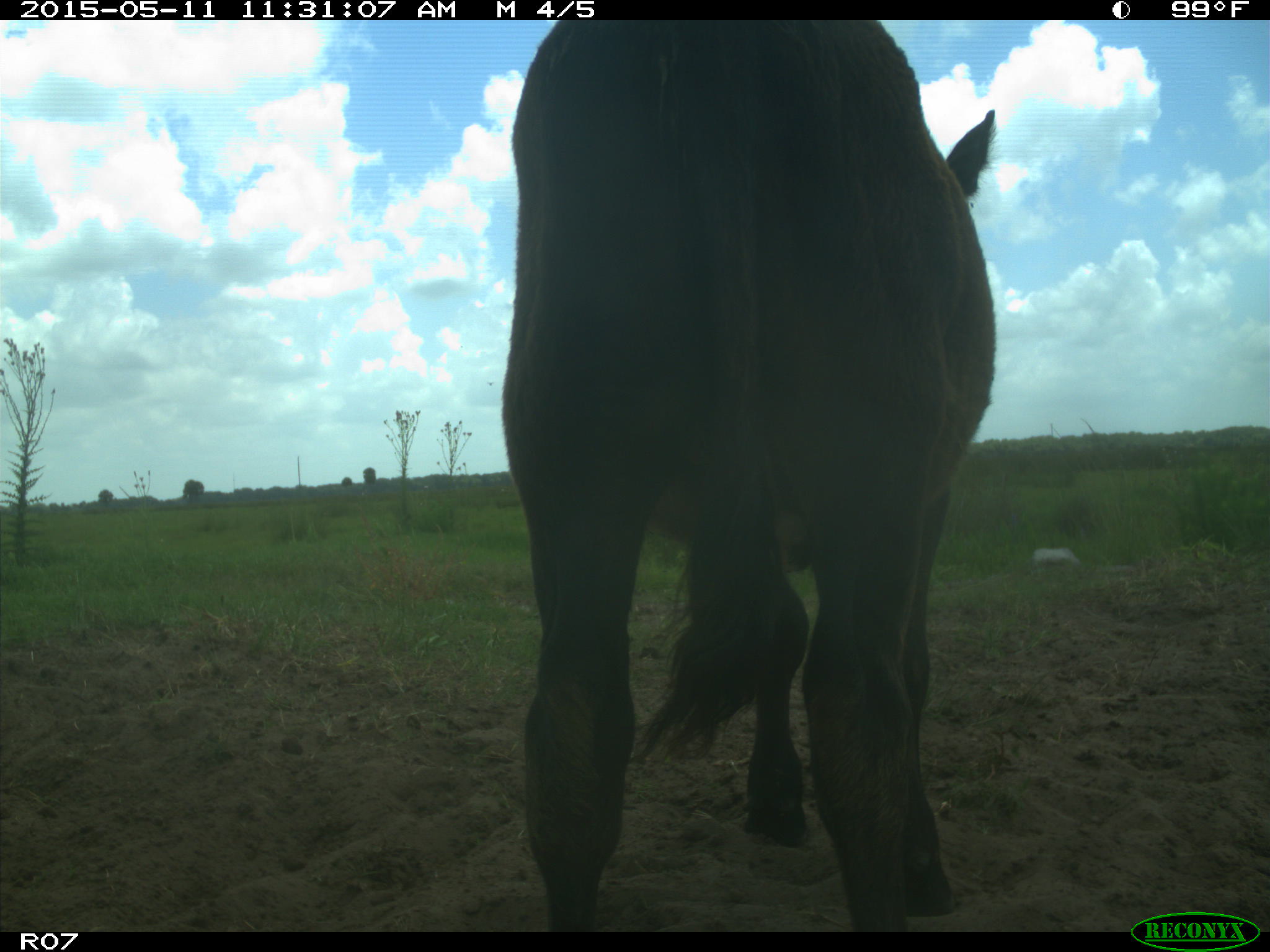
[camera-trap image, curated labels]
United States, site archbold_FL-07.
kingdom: Animalia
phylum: Chordata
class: Mammalia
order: Artiodactyla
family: Bovidae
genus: Bos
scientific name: Bos taurus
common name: domestic cow